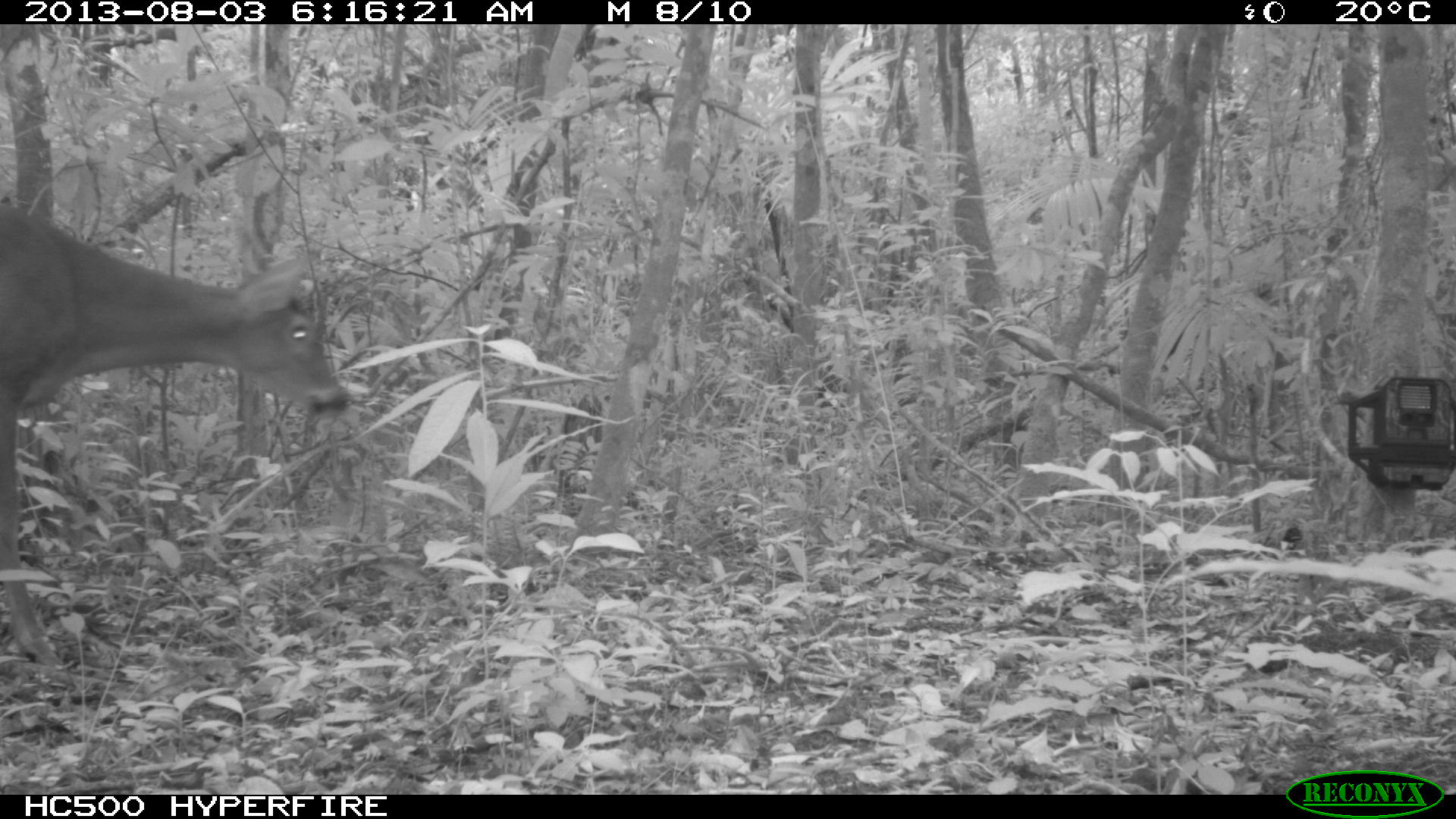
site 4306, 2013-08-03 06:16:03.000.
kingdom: Animalia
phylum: Chordata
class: Mammalia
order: Artiodactyla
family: Cervidae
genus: Odocoileus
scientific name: Odocoileus virginianus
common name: white-tailed deer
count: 1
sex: male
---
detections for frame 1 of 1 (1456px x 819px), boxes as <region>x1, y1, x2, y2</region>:
odocoileus virginianus: <region>0, 195, 355, 669</region>